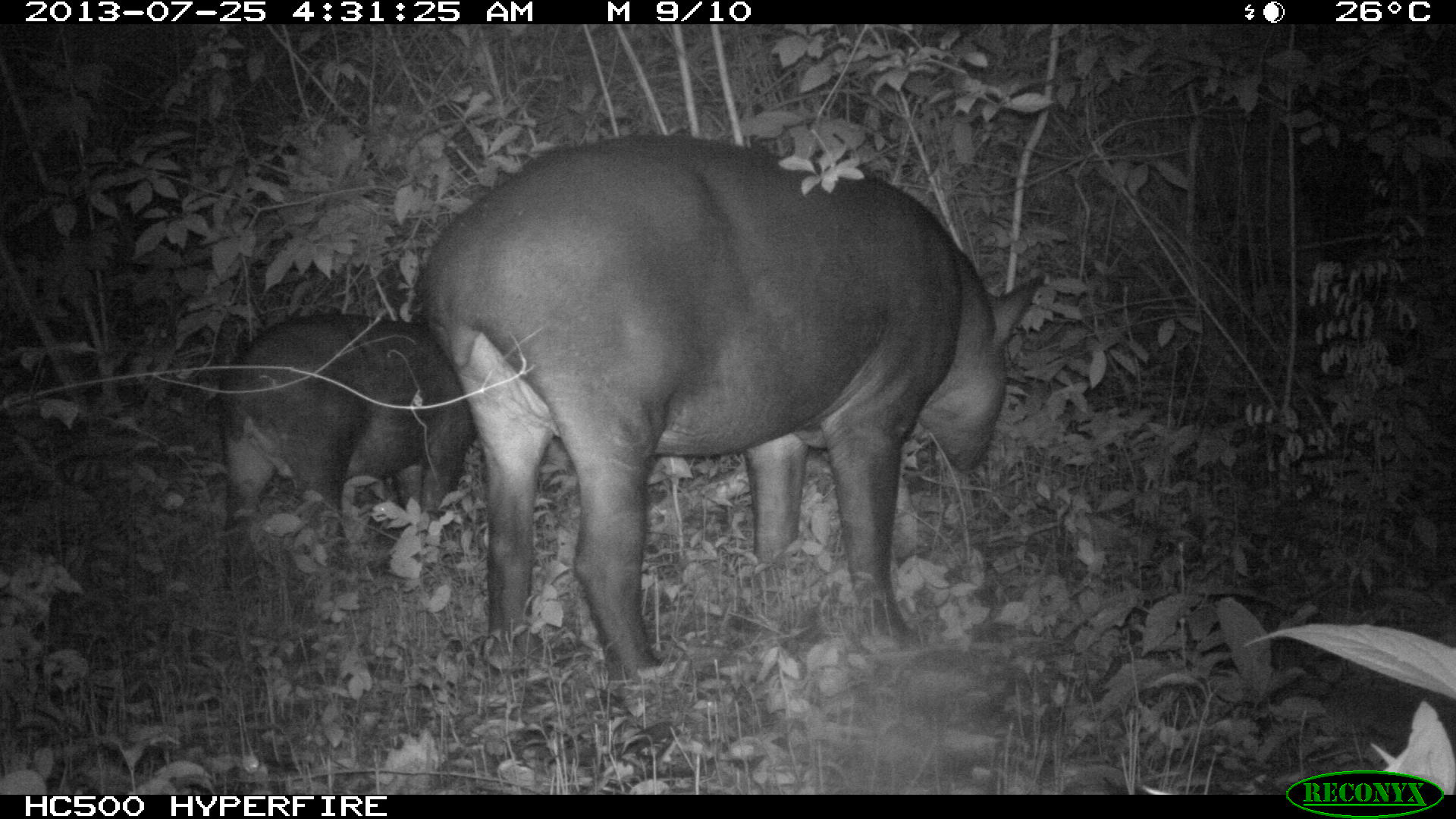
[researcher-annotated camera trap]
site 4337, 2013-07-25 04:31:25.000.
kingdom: Animalia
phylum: Chordata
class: Mammalia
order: Perissodactyla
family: Tapiridae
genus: Tapirus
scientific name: Tapirus bairdii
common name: baird's tapir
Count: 2.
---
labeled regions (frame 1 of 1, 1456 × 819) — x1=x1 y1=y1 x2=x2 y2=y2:
tapirus bairdii: x1=419 y1=128 x2=1043 y2=684; x1=217 y1=312 x2=476 y2=559